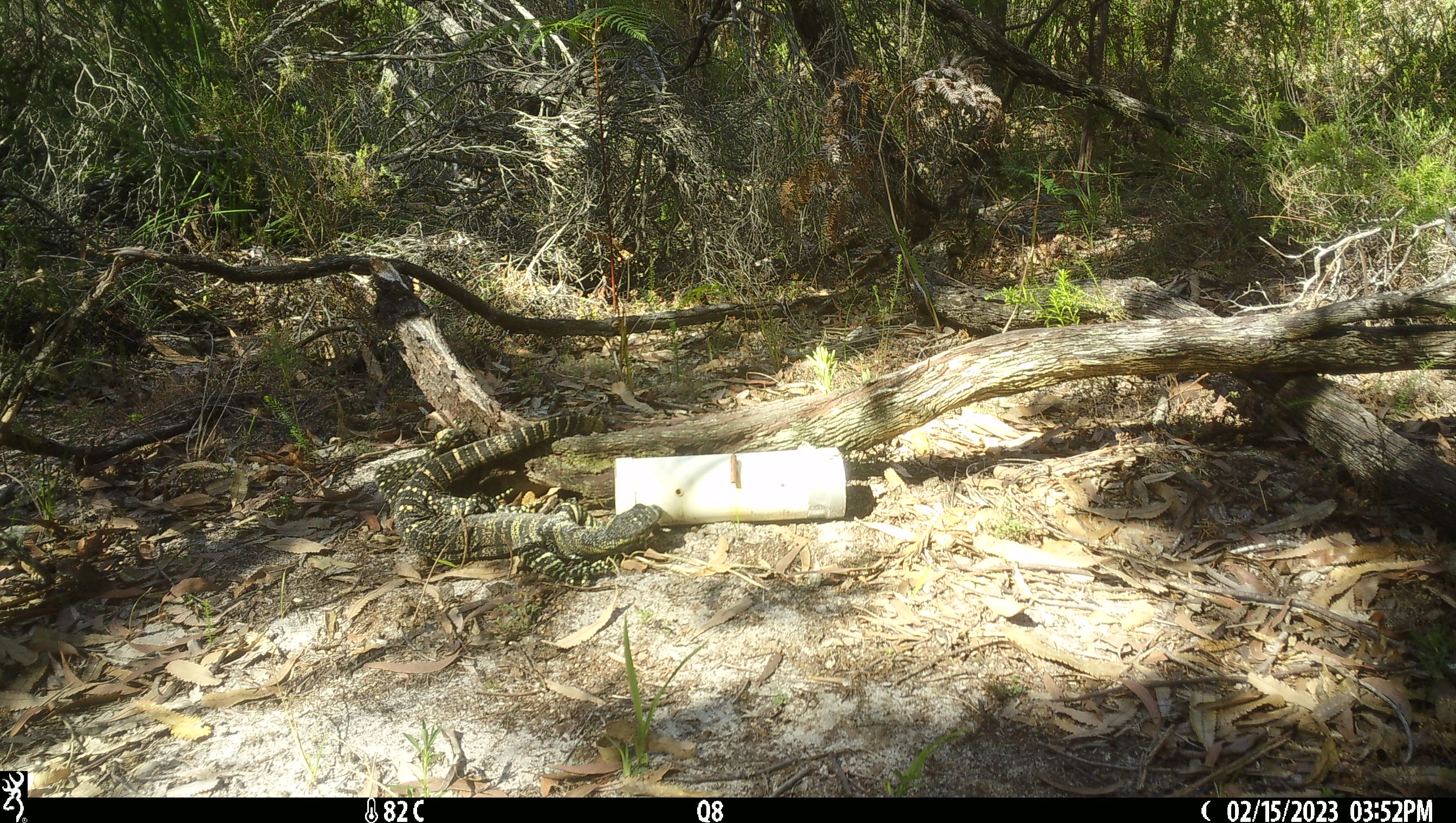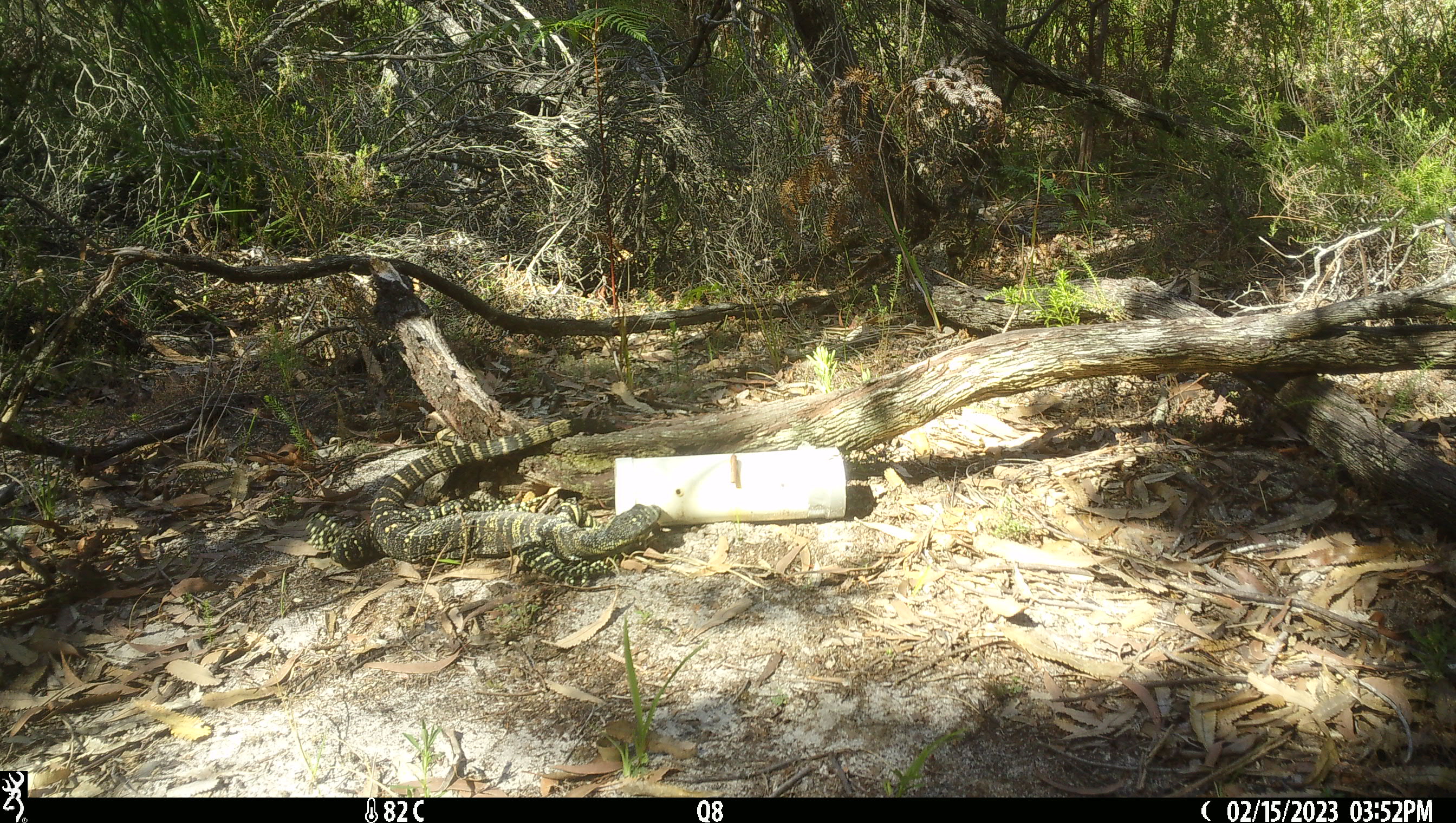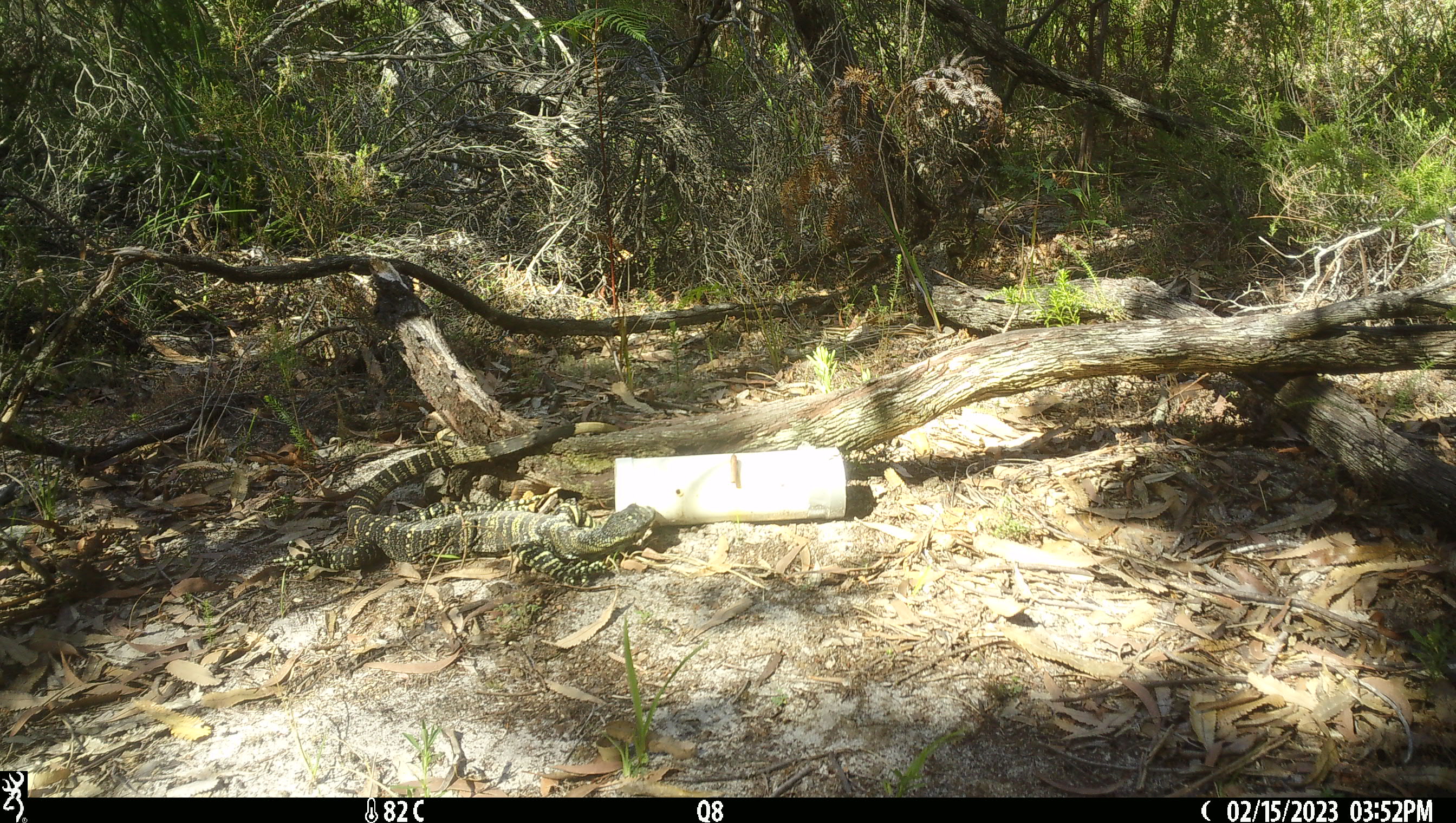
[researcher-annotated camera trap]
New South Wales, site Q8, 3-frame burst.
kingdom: Animalia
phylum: Chordata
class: Reptilia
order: Squamata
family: Varanidae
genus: Varanus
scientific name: Varanus varius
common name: lace monitor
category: goanna